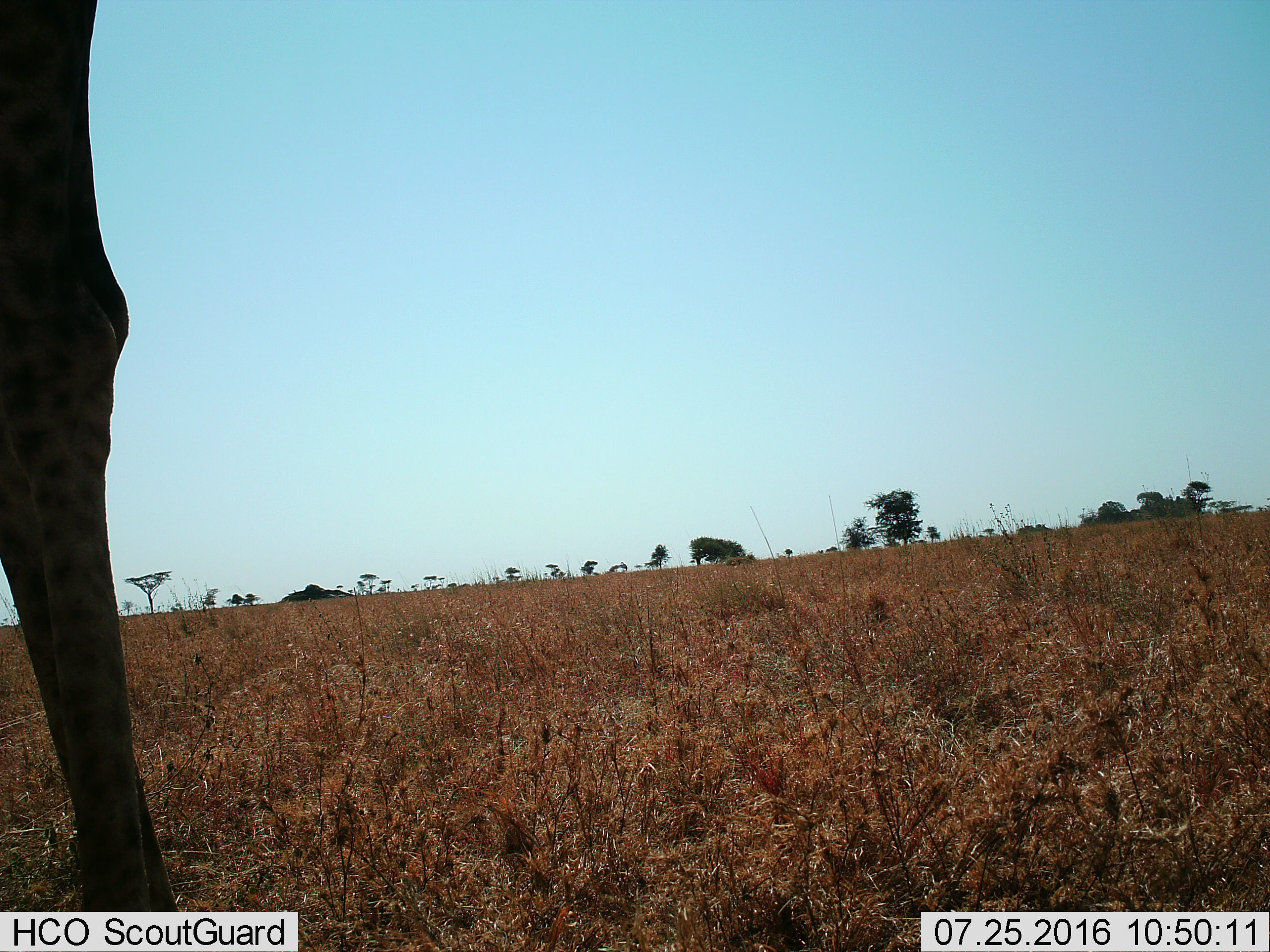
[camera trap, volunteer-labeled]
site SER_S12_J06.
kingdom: Animalia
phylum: Chordata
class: Mammalia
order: Artiodactyla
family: Giraffidae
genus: Giraffa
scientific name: Giraffa camelopardalis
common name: giraffe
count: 1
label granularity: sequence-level